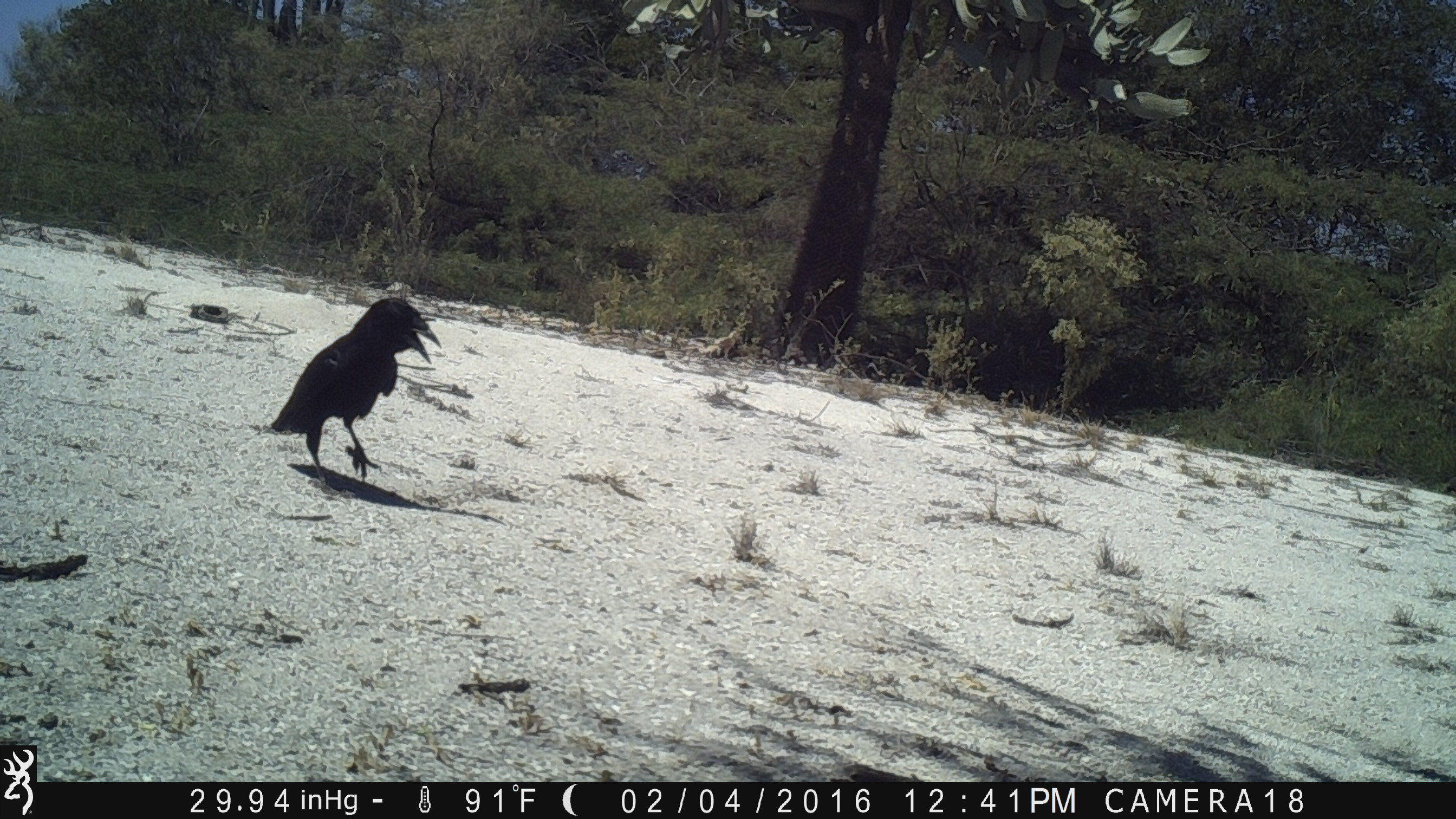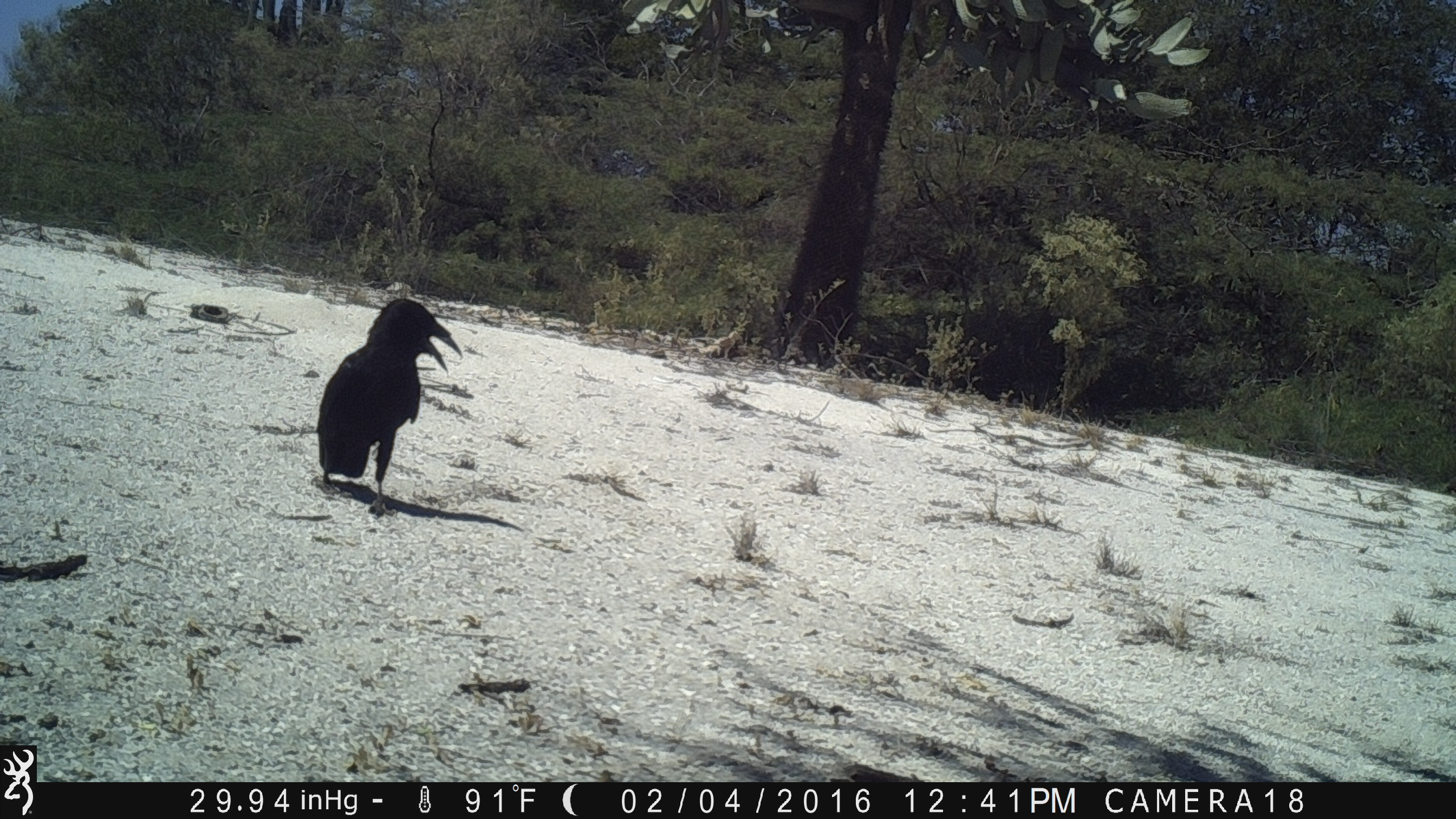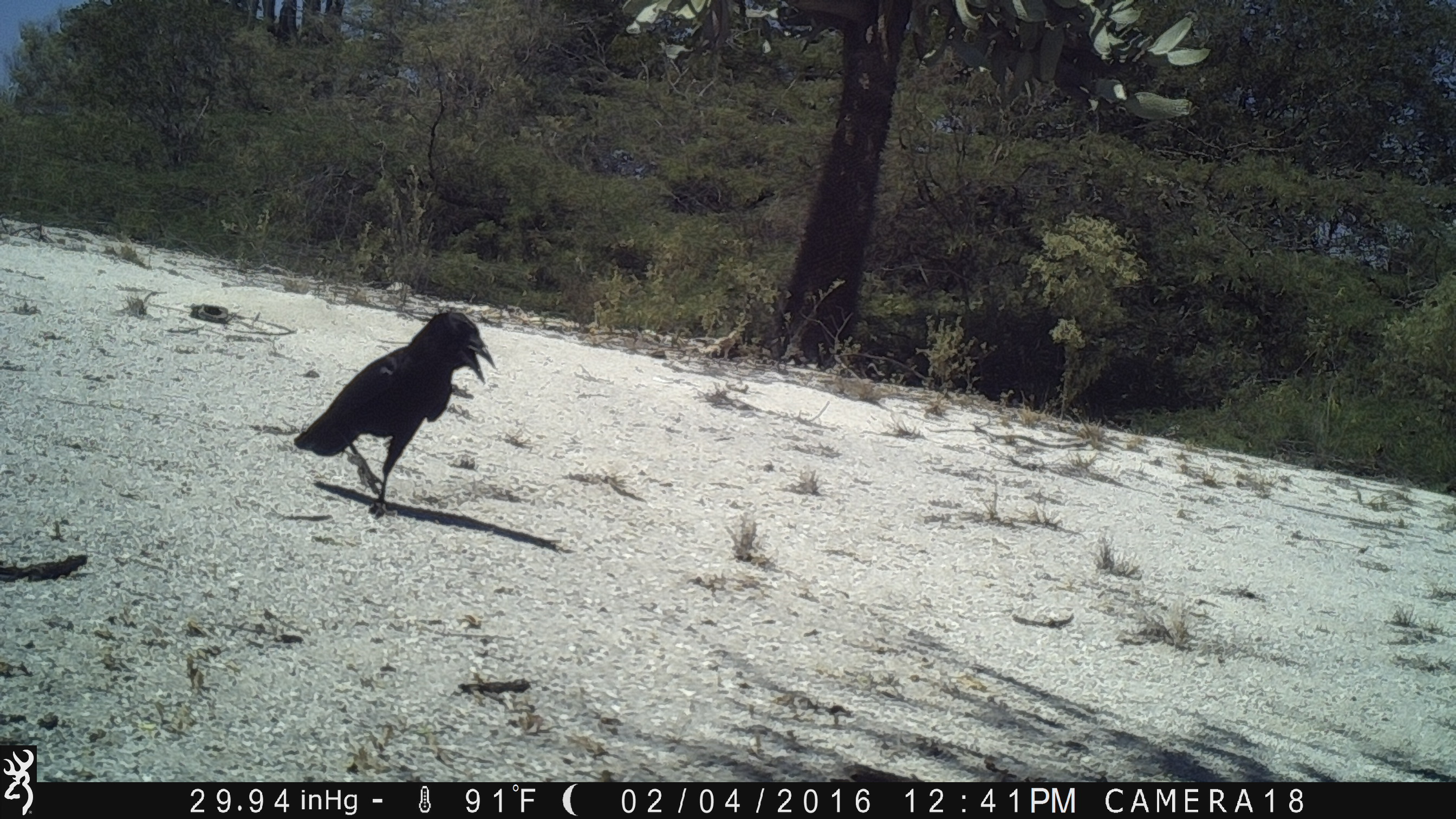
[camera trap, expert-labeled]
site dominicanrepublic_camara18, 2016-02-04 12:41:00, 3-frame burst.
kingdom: Animalia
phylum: Chordata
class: Aves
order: Passeriformes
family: Corvidae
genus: Corvus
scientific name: Corvus corax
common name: raven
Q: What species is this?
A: Raven (Corvus corax).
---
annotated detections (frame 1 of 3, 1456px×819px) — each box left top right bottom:
raven: 264 293 440 477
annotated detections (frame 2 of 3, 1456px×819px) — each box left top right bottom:
raven: 313 295 461 515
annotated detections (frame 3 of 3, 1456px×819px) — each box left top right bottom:
raven: 290 306 497 511